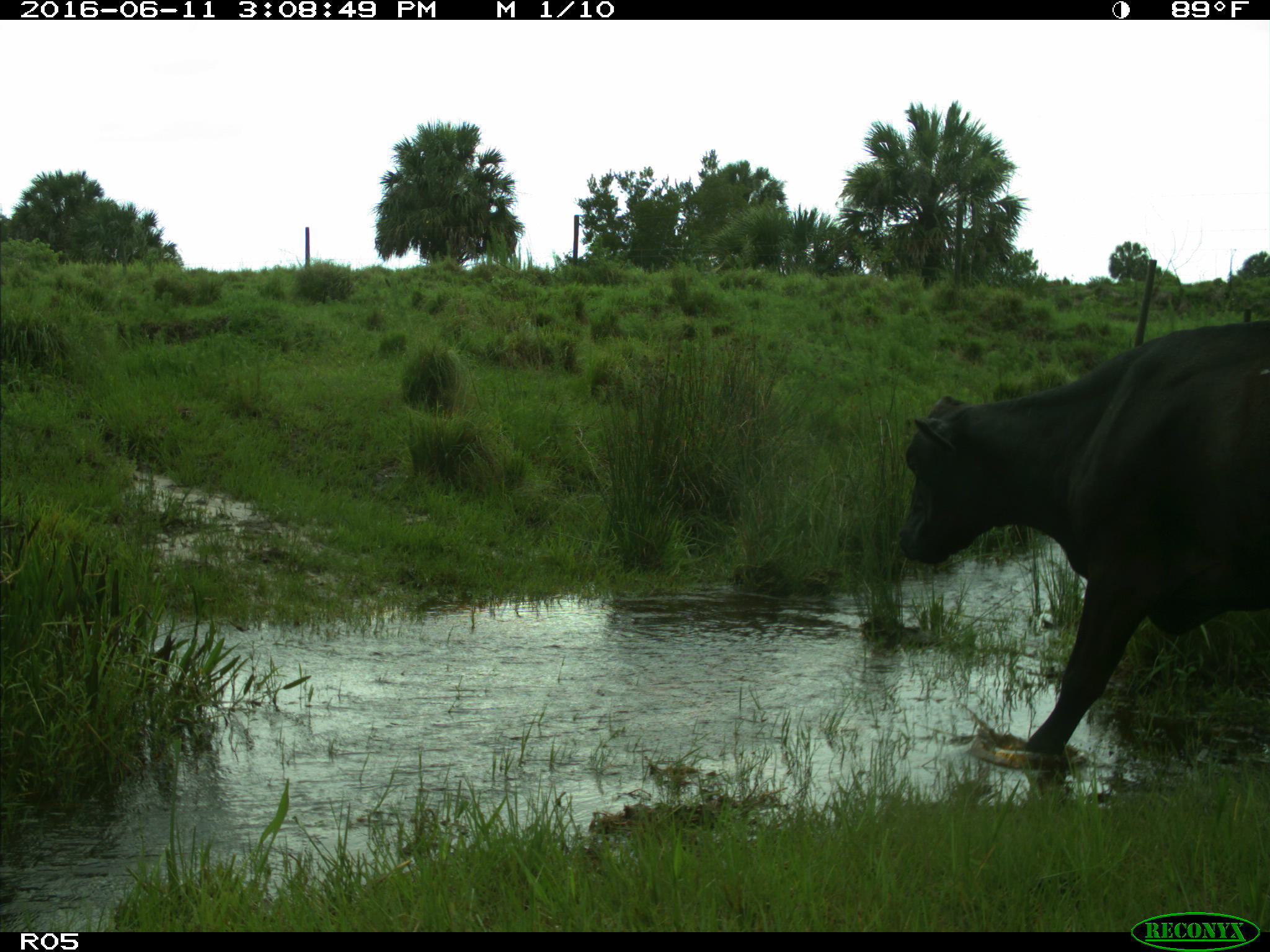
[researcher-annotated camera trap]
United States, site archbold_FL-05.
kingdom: Animalia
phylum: Chordata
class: Mammalia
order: Artiodactyla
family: Bovidae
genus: Bos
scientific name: Bos taurus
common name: domestic cow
Bos taurus (domestic cow).